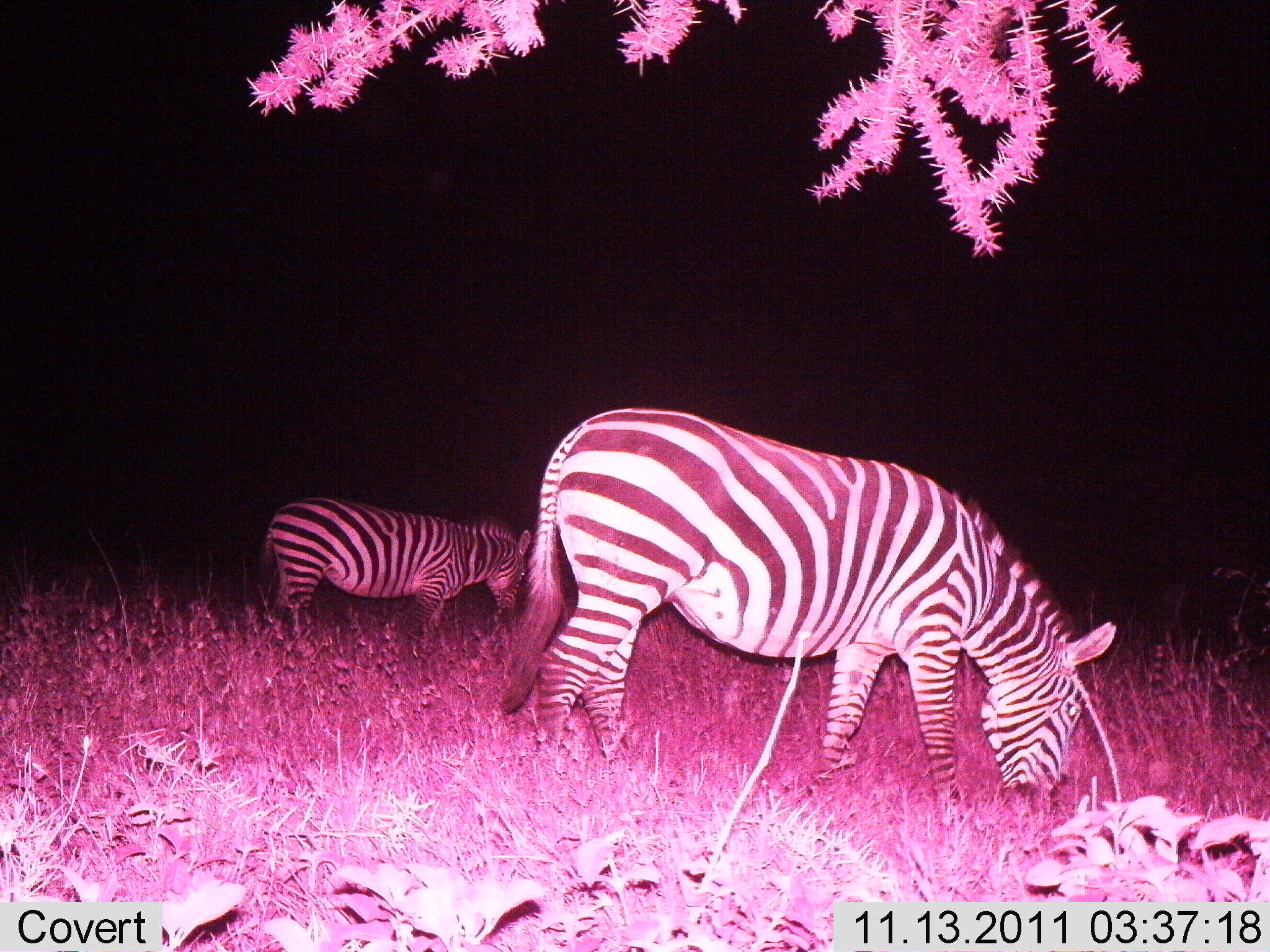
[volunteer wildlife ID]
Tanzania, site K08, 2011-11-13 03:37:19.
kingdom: Animalia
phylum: Chordata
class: Mammalia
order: Perissodactyla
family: Equidae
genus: Equus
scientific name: Equus quagga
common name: plains zebra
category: zebra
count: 2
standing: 17%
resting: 0%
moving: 0%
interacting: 0%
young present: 0%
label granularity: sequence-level